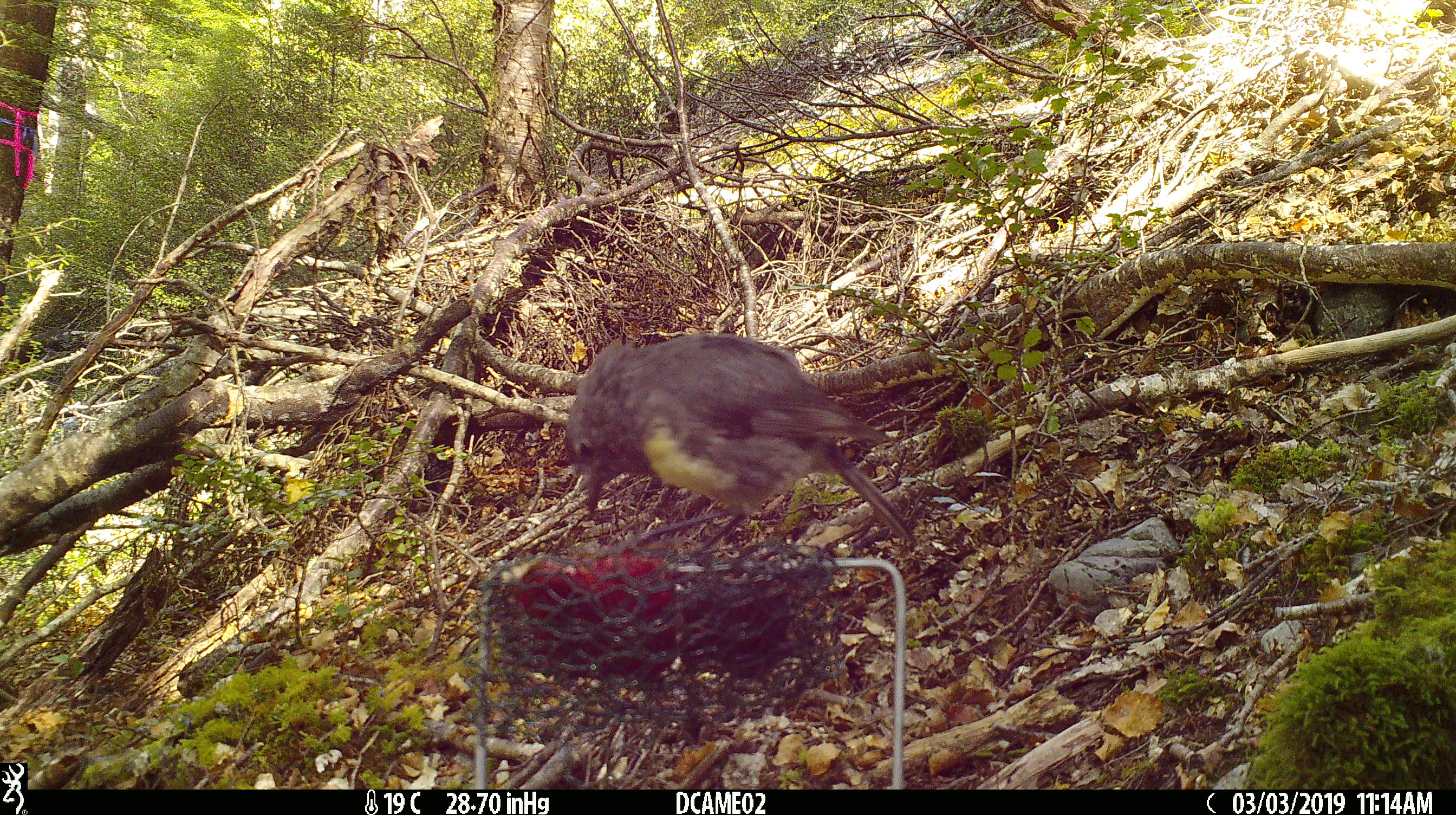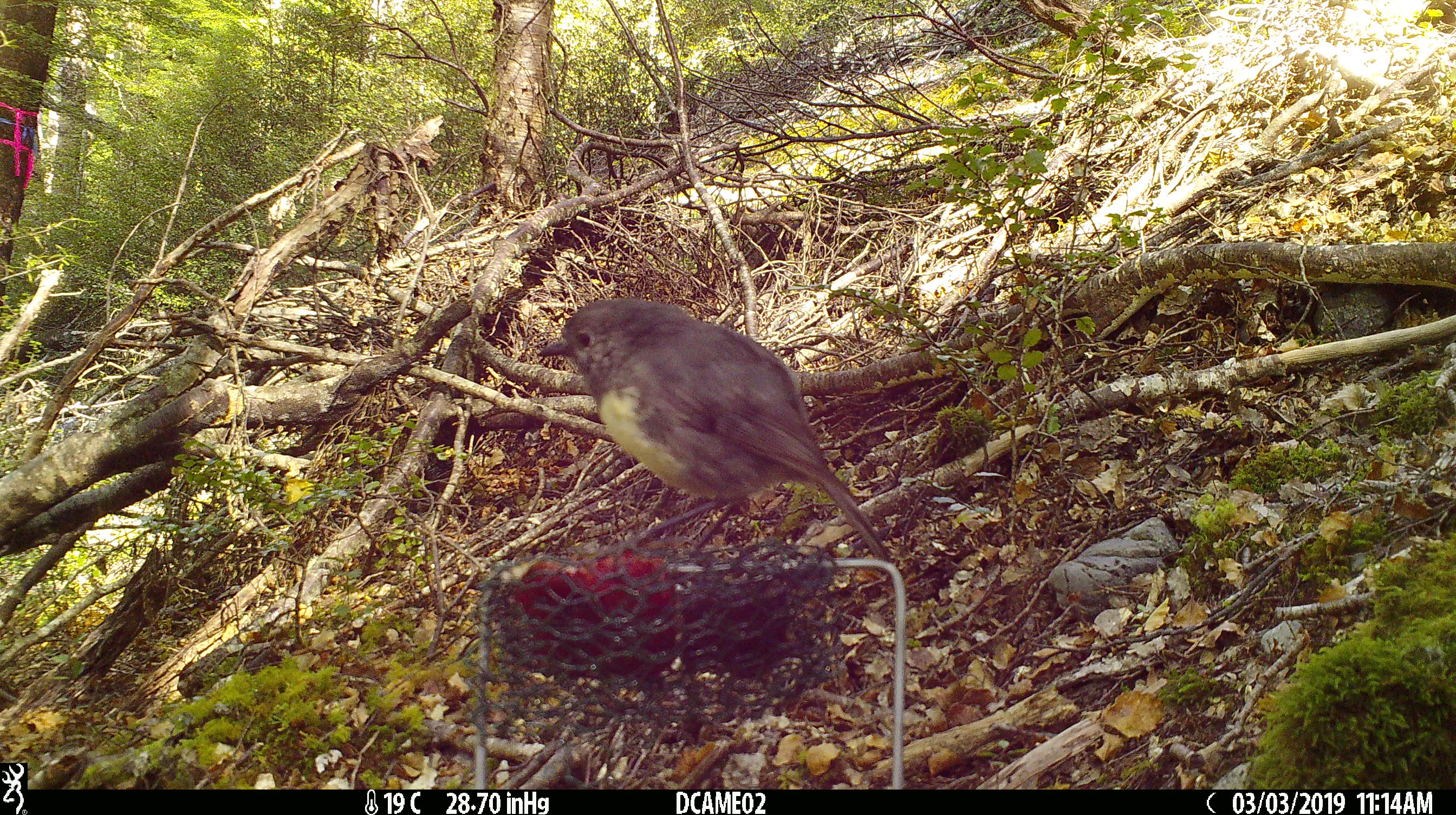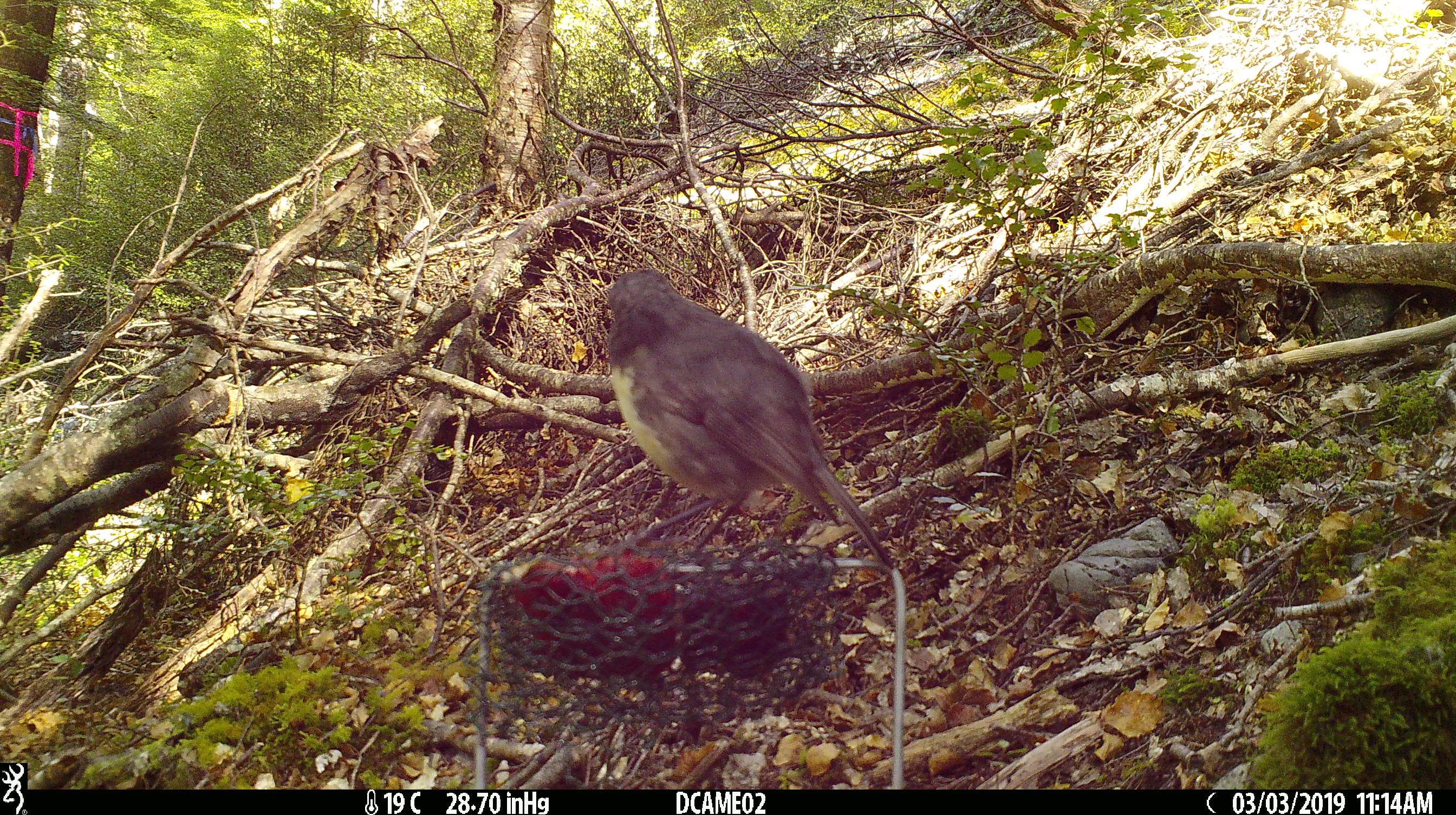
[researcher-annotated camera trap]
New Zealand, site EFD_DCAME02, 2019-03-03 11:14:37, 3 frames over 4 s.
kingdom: Animalia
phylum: Chordata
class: Aves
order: Passeriformes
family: Petroicidae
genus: Petroica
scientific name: Petroica australis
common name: new zealand robin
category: robin